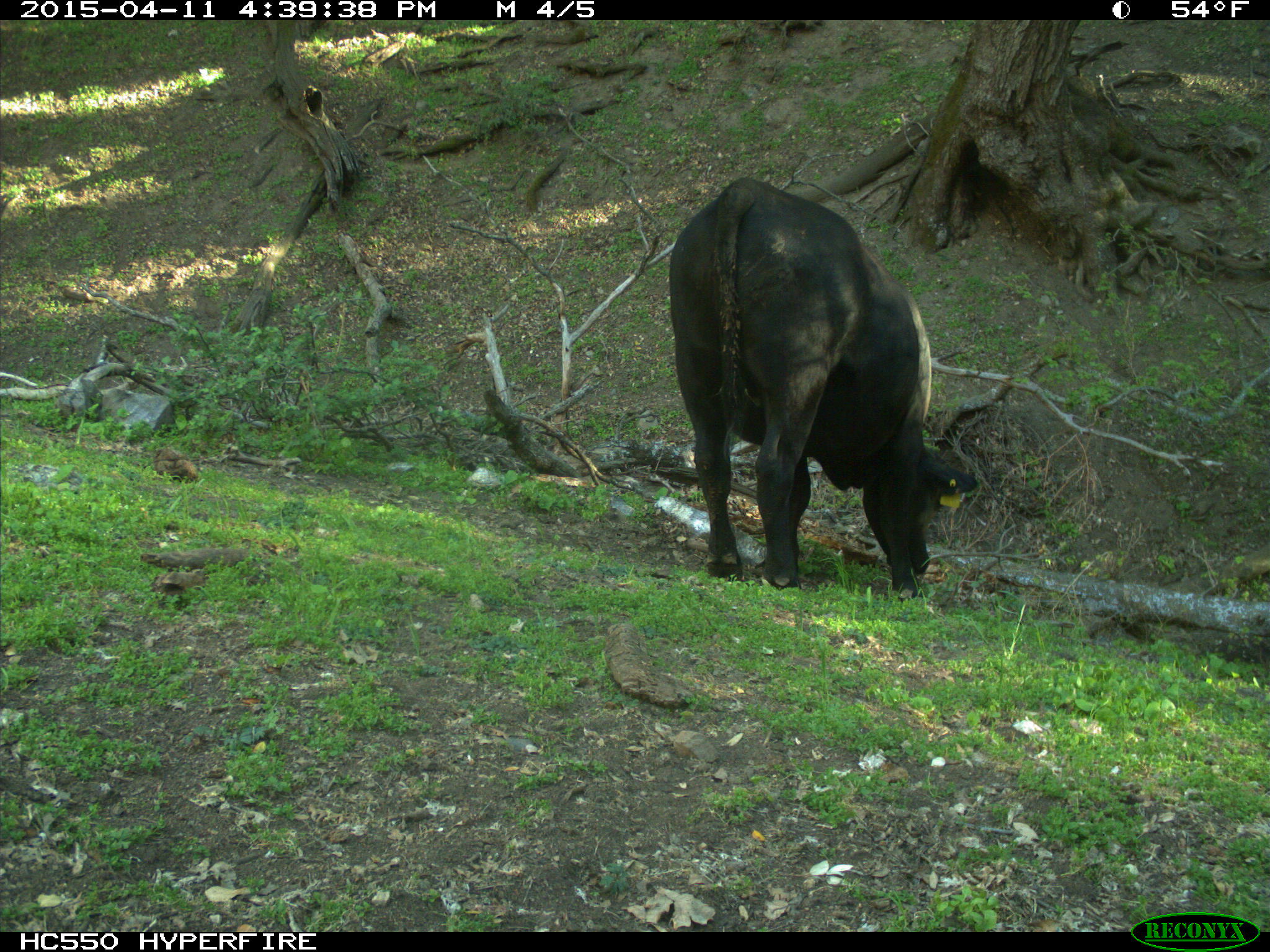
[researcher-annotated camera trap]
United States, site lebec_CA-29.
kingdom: Animalia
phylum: Chordata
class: Mammalia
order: Artiodactyla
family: Bovidae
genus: Bos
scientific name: Bos taurus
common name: domestic cow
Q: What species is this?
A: Bos taurus (domestic cow).